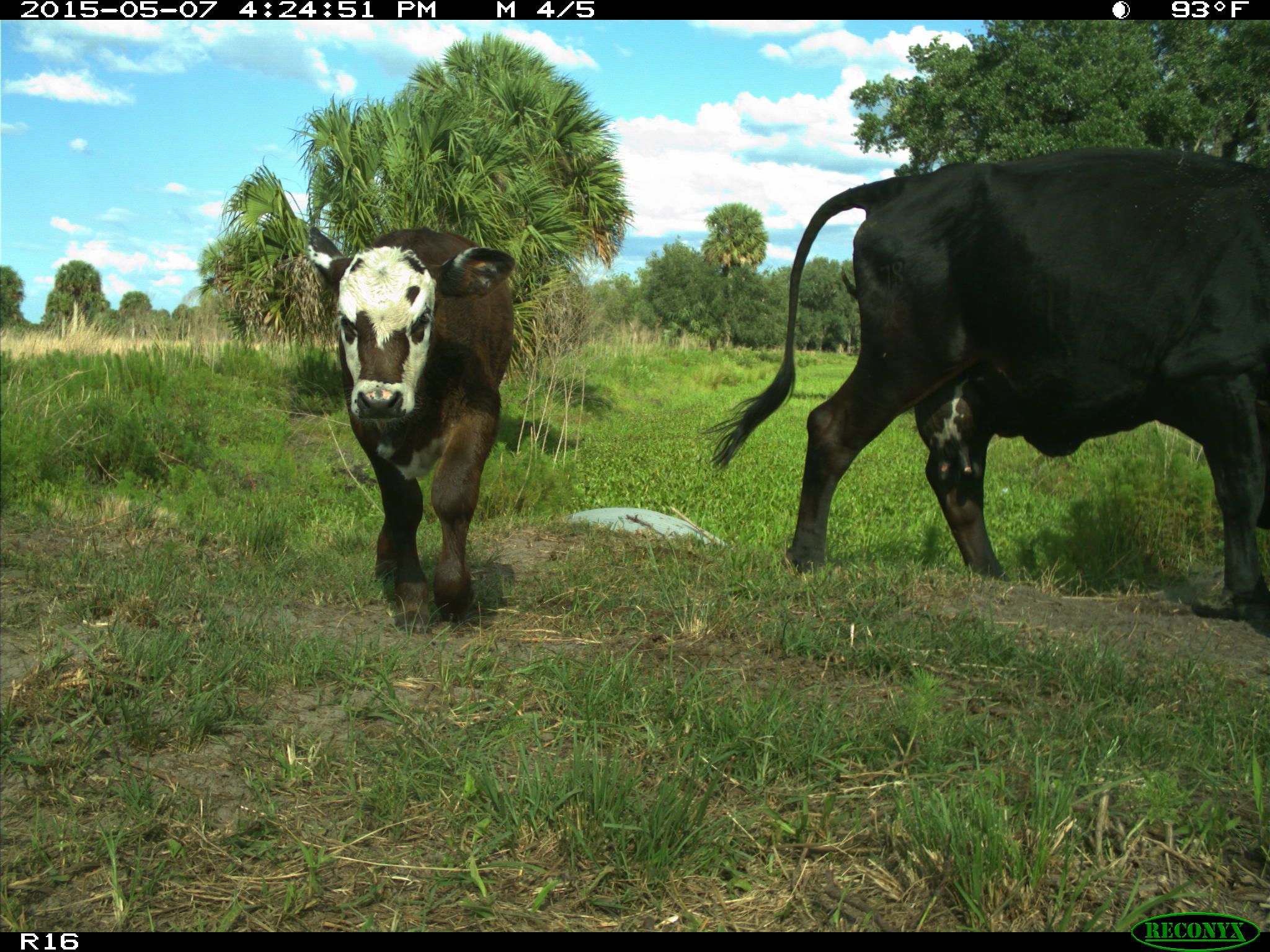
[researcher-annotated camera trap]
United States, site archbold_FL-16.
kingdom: Animalia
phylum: Chordata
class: Mammalia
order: Artiodactyla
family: Bovidae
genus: Bos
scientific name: Bos taurus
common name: domestic cow